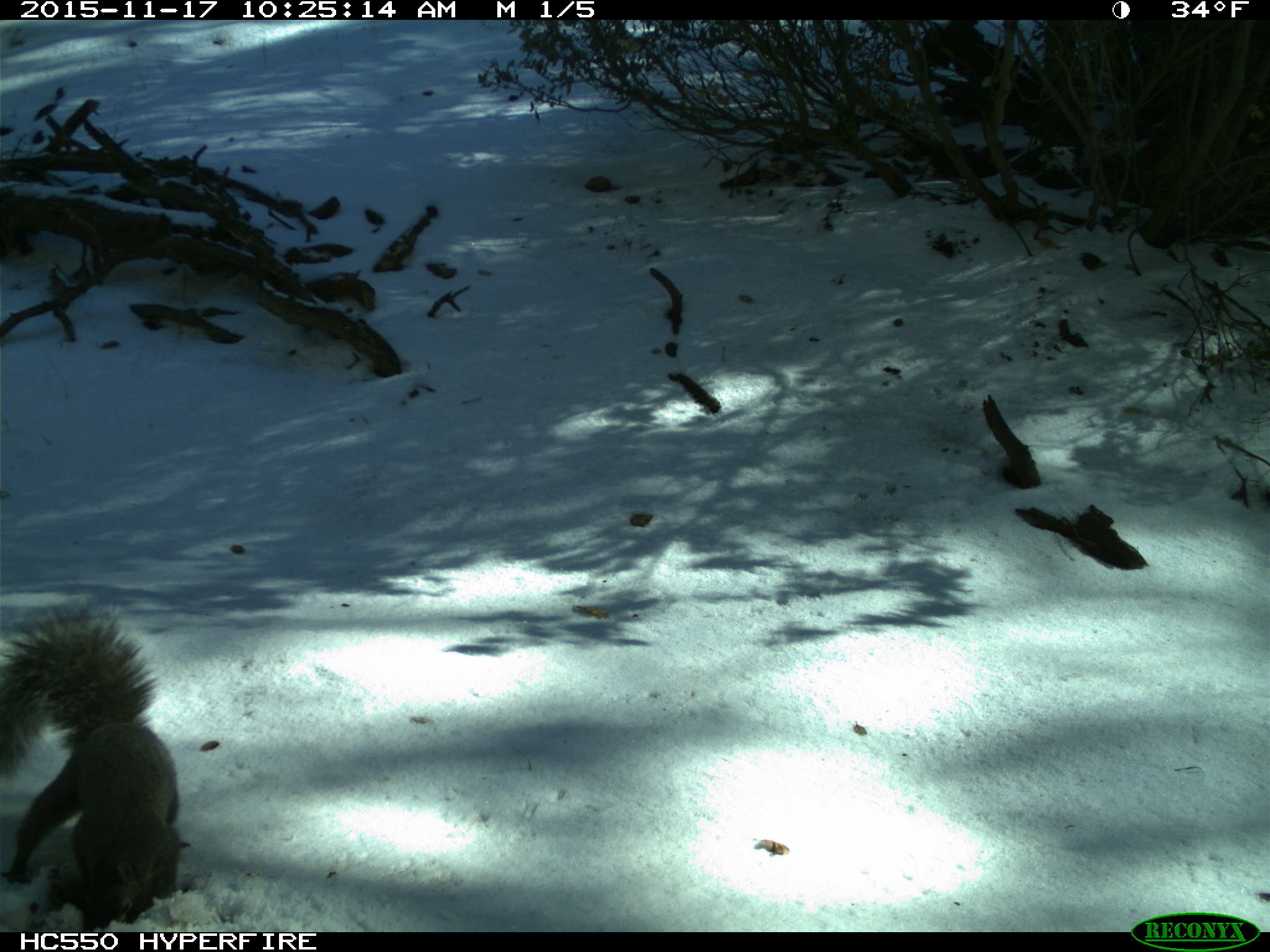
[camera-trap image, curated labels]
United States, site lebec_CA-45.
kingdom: Animalia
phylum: Chordata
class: Mammalia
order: Rodentia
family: Sciuridae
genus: Sciurus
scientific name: Sciurus carolinensis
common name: eastern gray squirrel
Sciurus carolinensis (eastern gray squirrel).